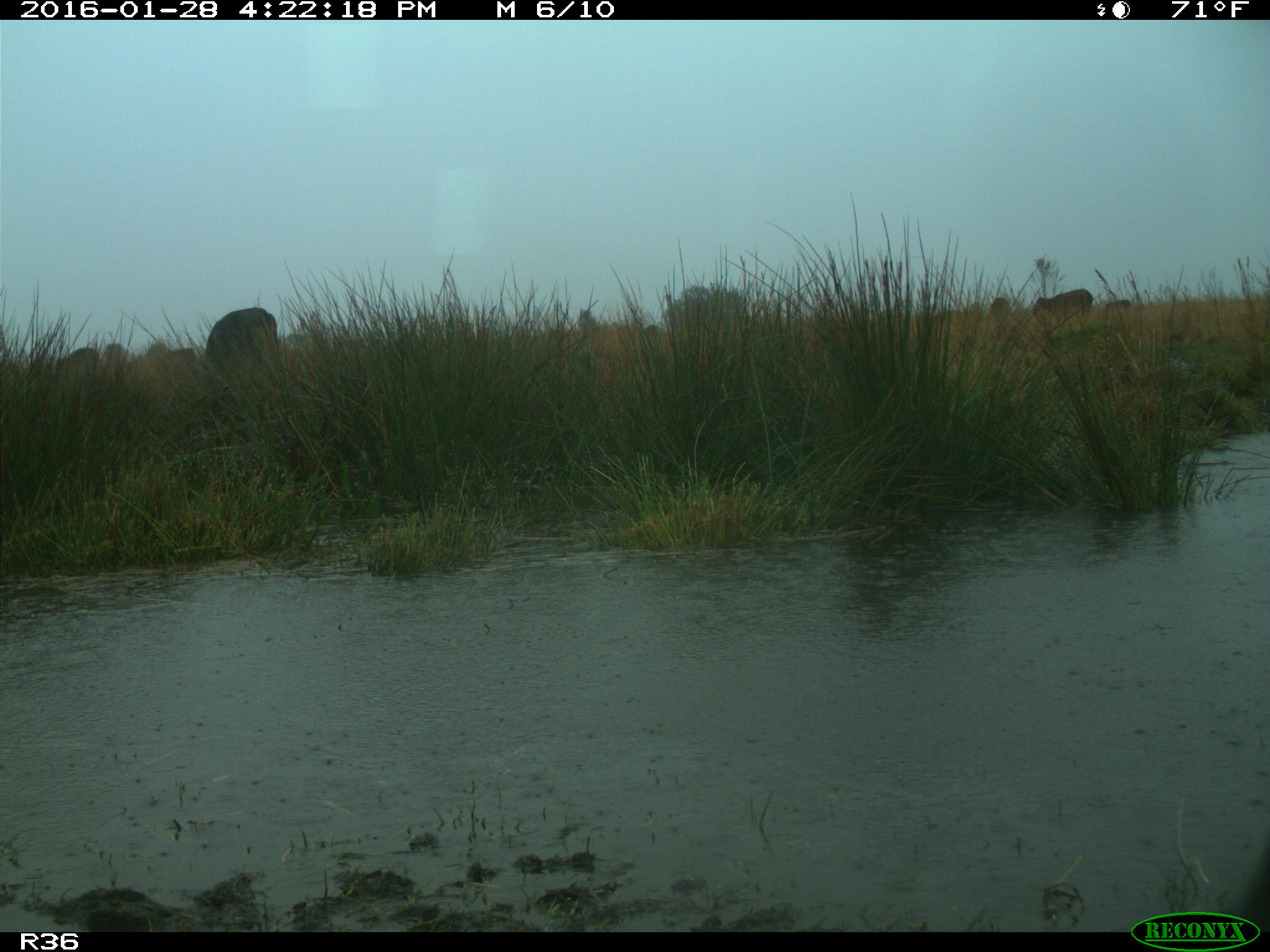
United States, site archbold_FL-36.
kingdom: Animalia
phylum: Chordata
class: Mammalia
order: Artiodactyla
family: Bovidae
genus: Bos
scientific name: Bos taurus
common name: domestic cow